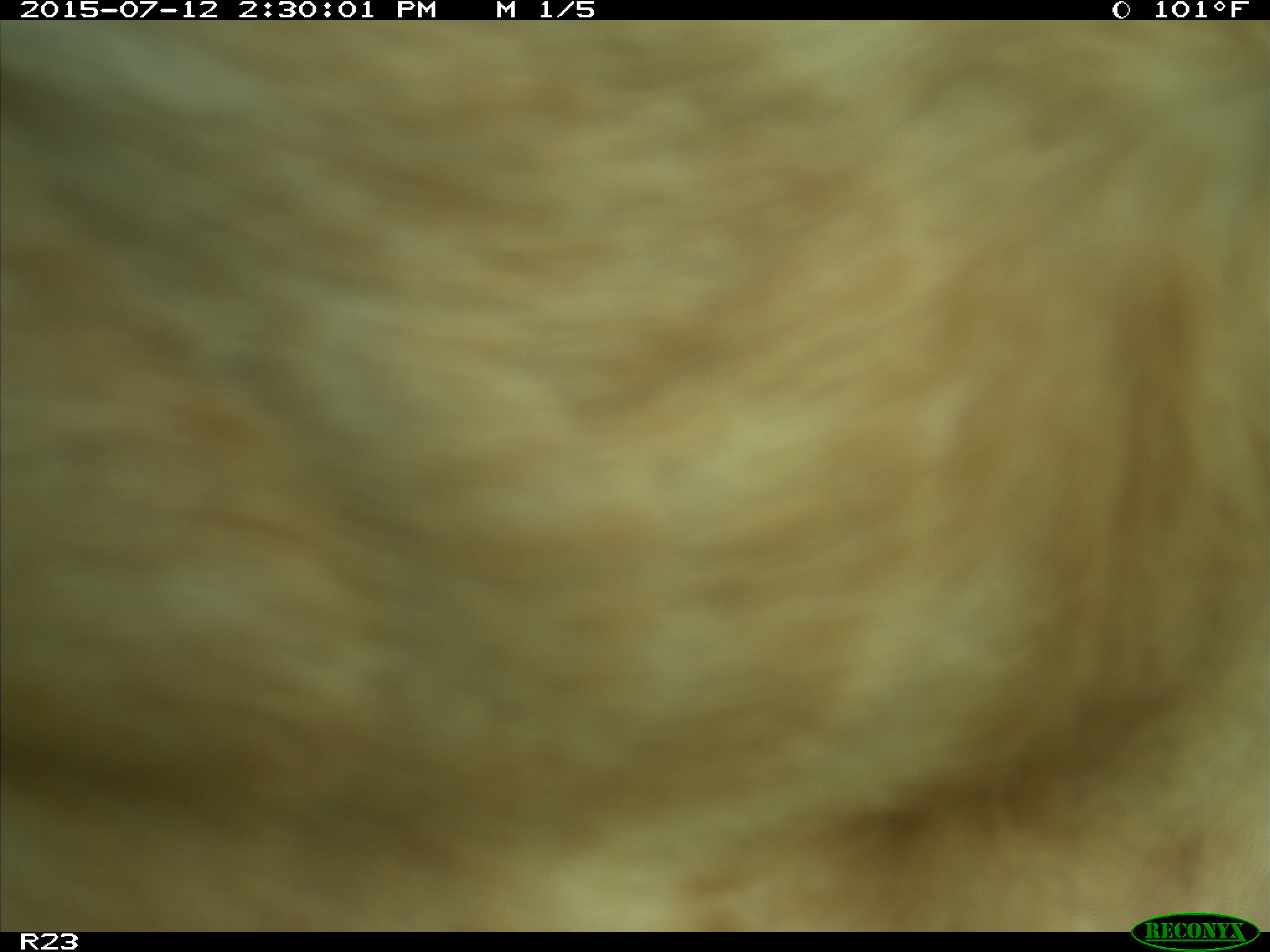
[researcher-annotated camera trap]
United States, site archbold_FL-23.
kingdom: Animalia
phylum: Chordata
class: Mammalia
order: Artiodactyla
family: Bovidae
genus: Bos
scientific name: Bos taurus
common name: domestic cow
Bos taurus (domestic cow).